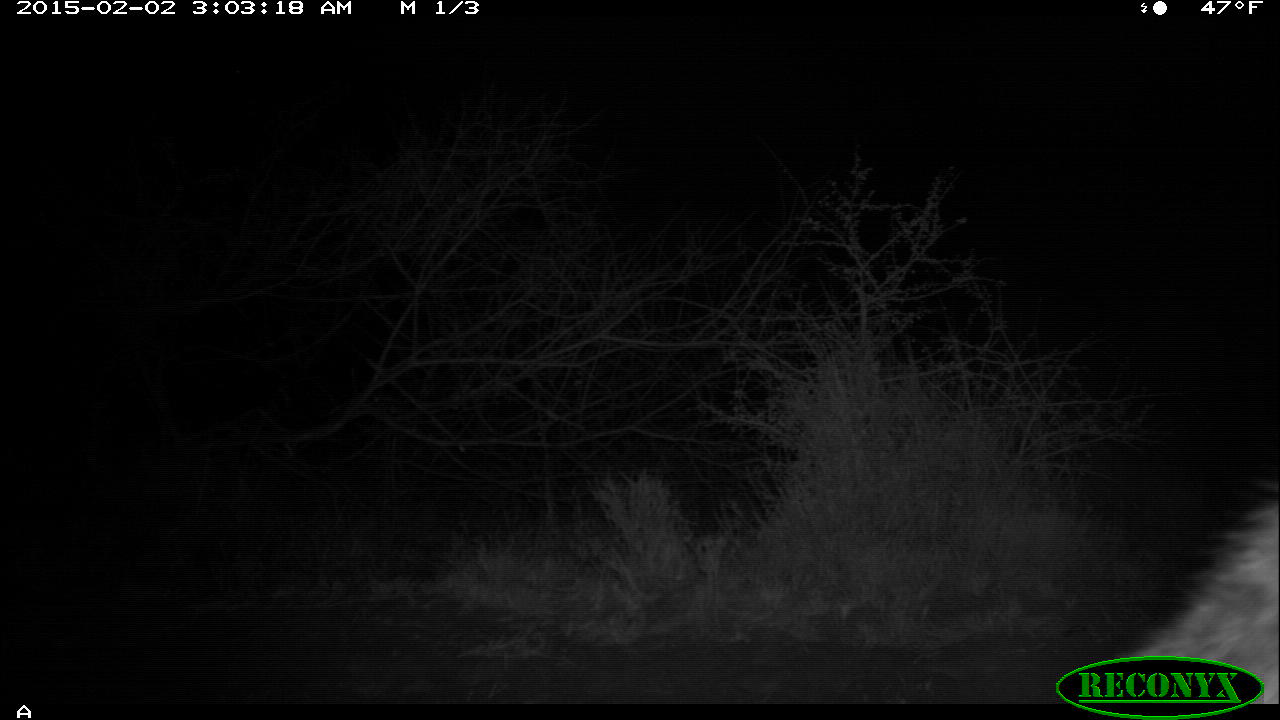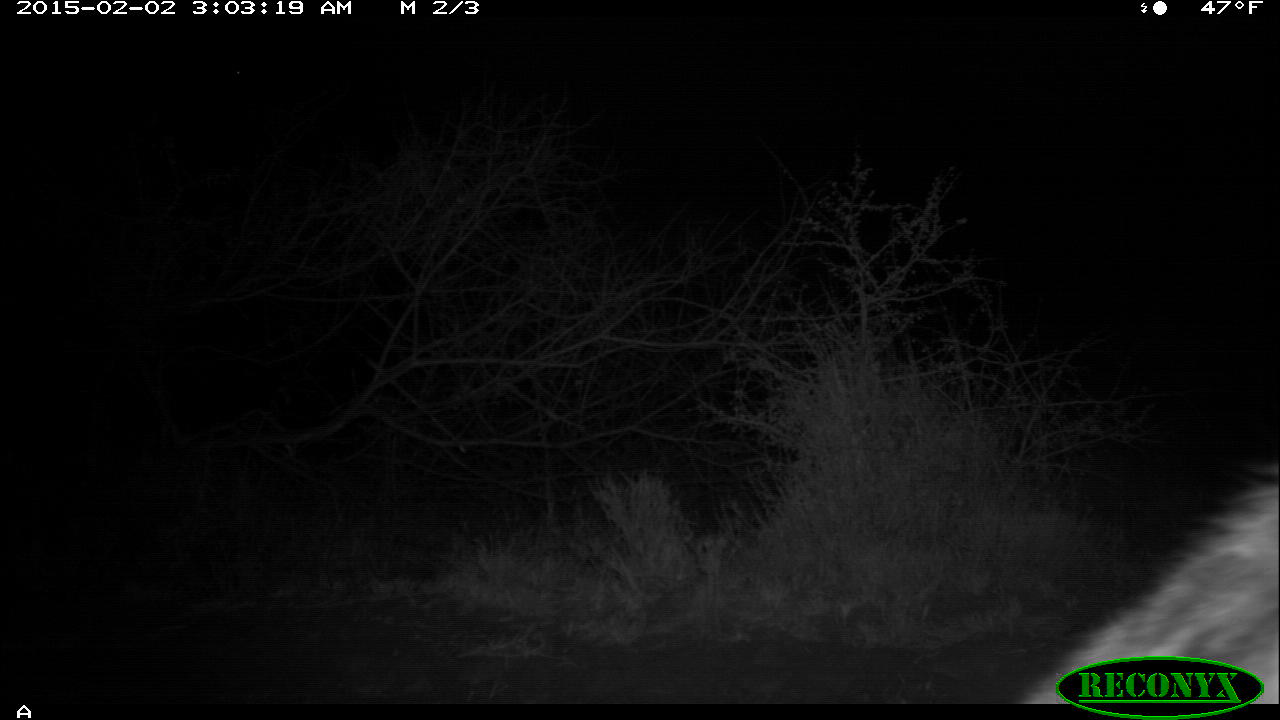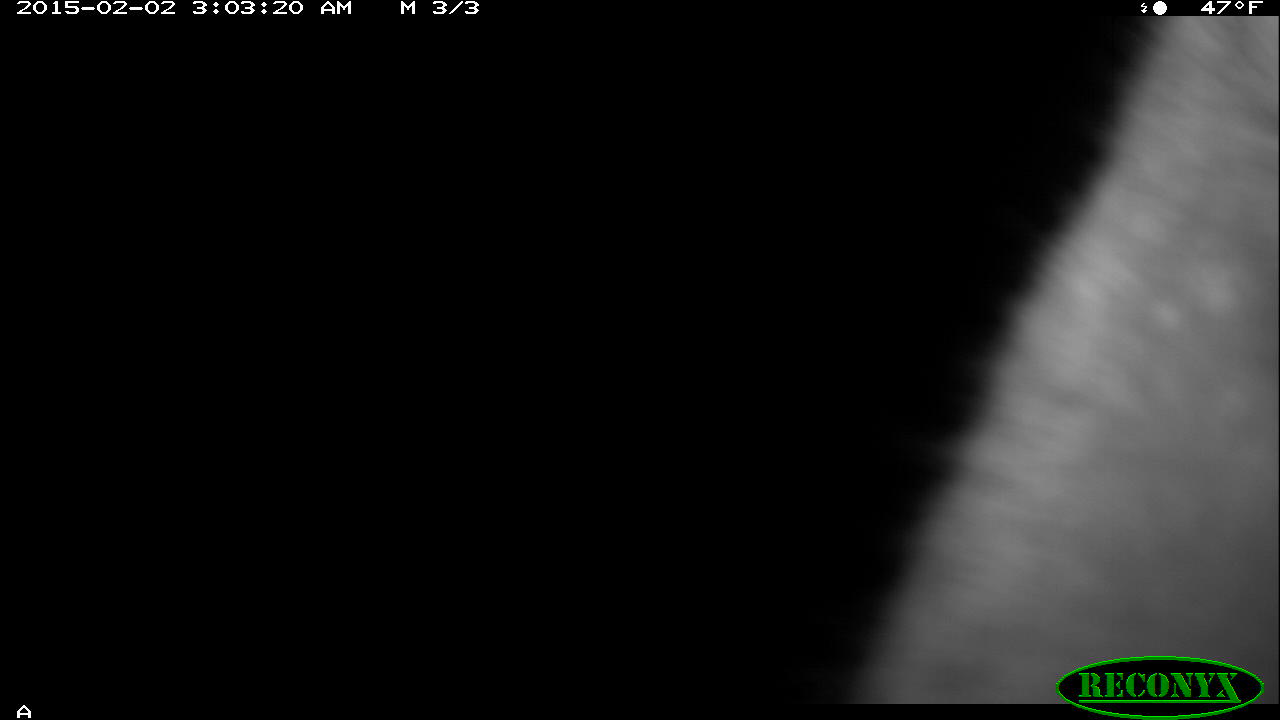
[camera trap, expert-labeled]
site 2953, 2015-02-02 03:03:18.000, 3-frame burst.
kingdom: Animalia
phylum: Chordata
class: Mammalia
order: Carnivora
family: Hyaenidae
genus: Crocuta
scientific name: Crocuta crocuta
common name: spotted hyena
Crocuta crocuta (spotted hyena), count 1.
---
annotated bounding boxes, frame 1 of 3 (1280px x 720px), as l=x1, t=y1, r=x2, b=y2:
crocuta crocuta: l=1101, t=488, r=1278, b=704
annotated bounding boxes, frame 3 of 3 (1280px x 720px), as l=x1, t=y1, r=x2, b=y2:
crocuta crocuta: l=839, t=15, r=1277, b=702